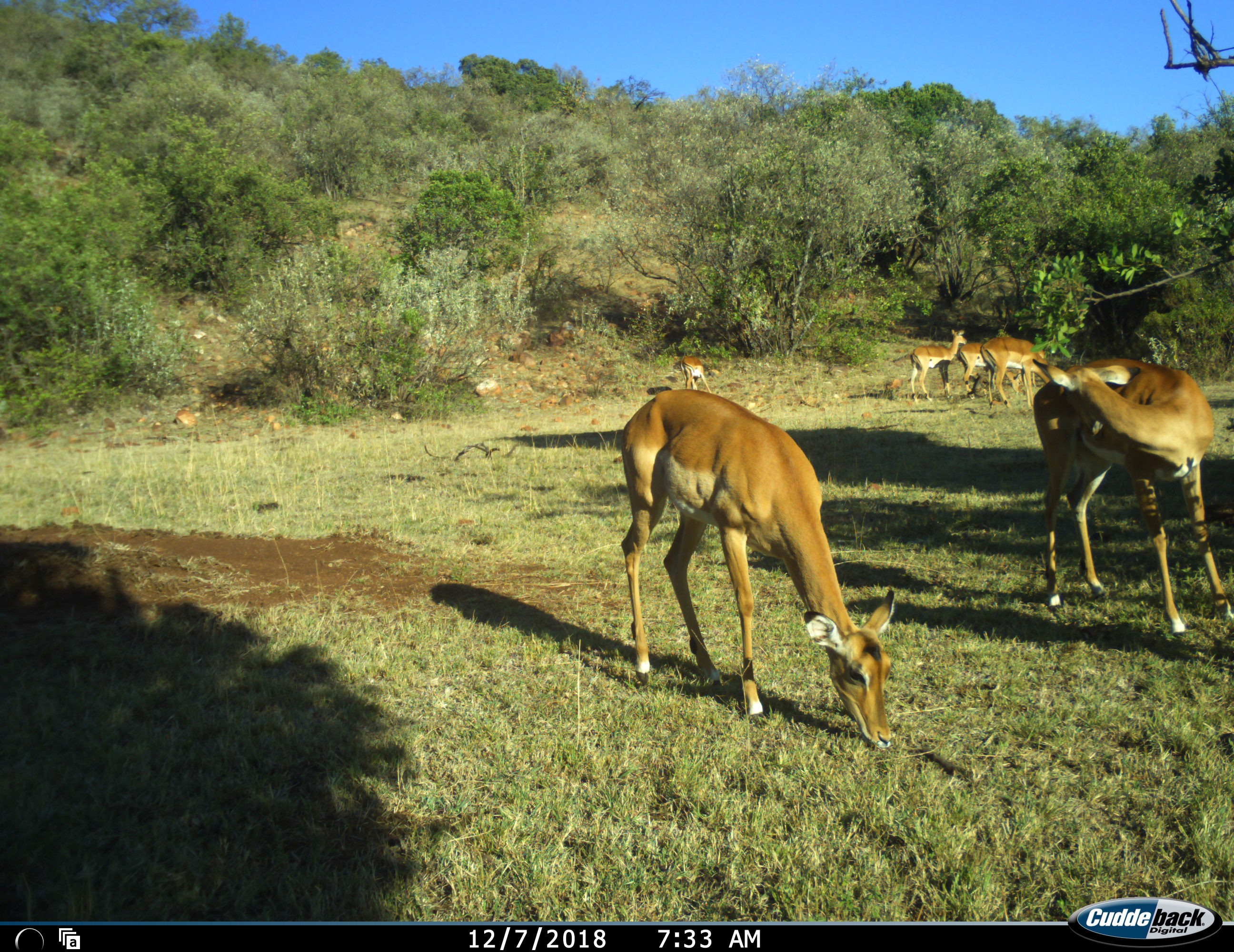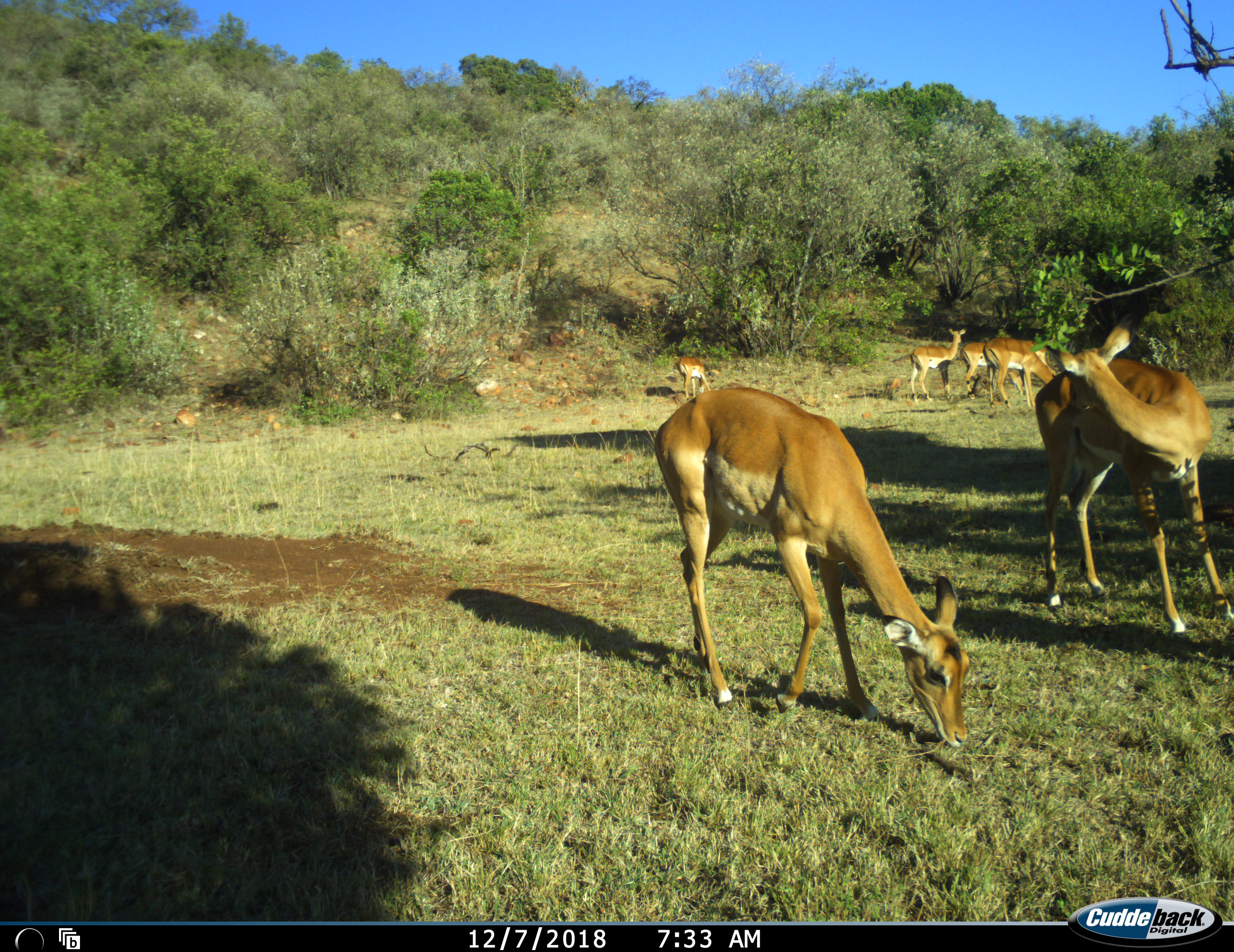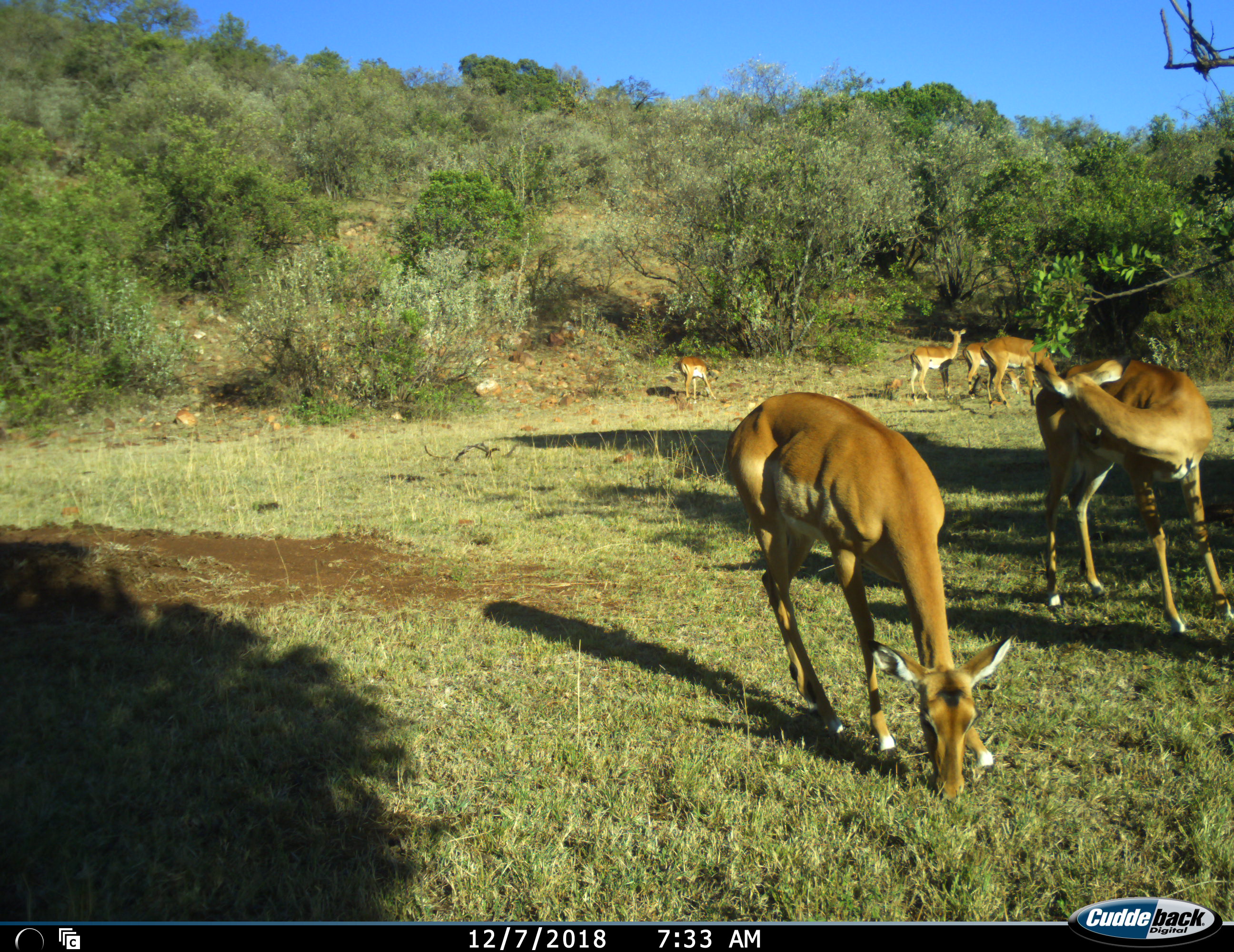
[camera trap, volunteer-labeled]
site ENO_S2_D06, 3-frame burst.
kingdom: Animalia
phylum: Chordata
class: Mammalia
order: Artiodactyla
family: Bovidae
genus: Aepyceros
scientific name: Aepyceros melampus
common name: impala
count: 6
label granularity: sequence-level